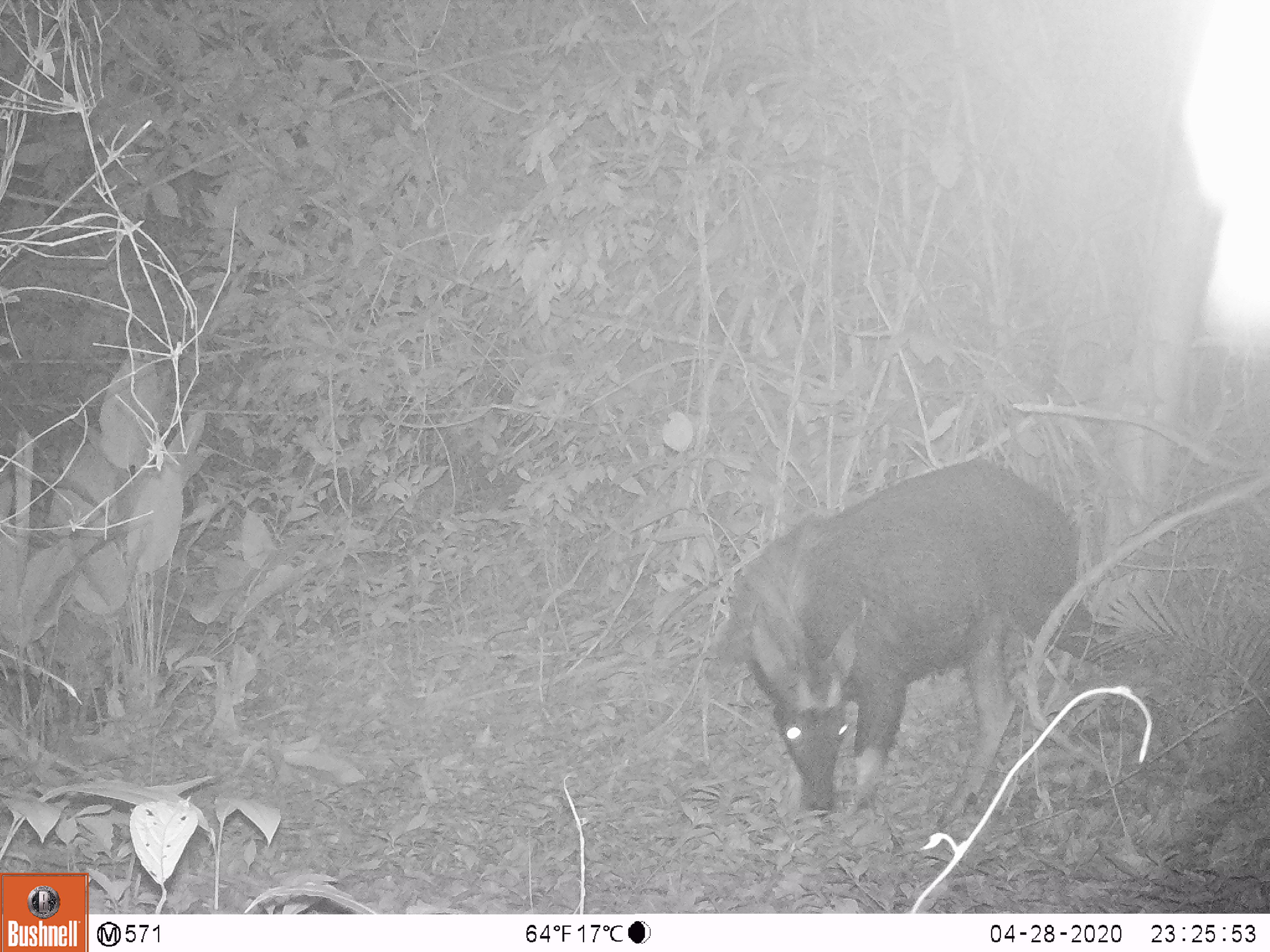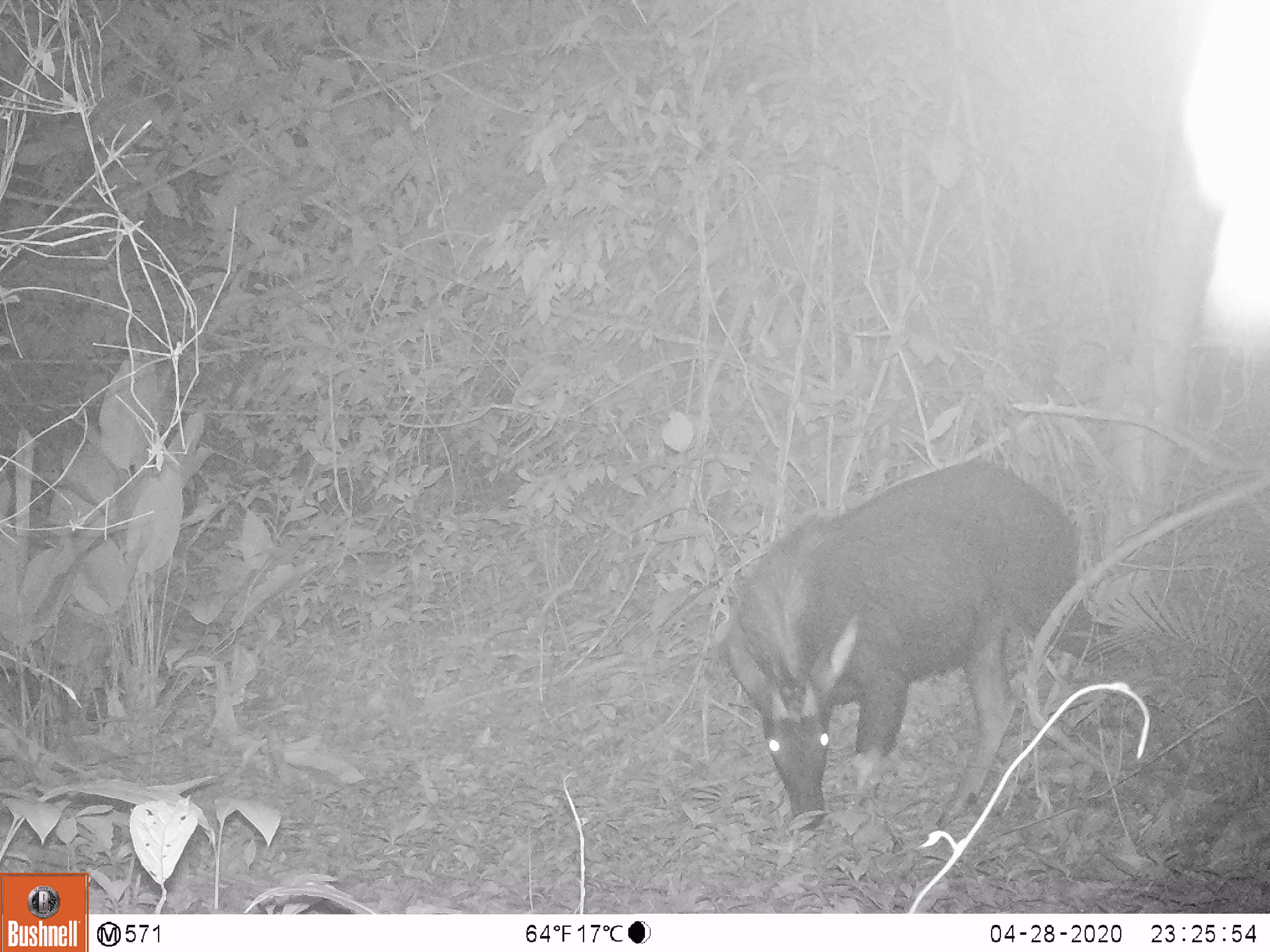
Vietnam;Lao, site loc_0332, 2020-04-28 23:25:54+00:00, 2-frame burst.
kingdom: Animalia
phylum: Chordata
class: Mammalia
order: Artiodactyla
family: Bovidae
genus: Capricornis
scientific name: Capricornis sumatraensis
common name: chinese serow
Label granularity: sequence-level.